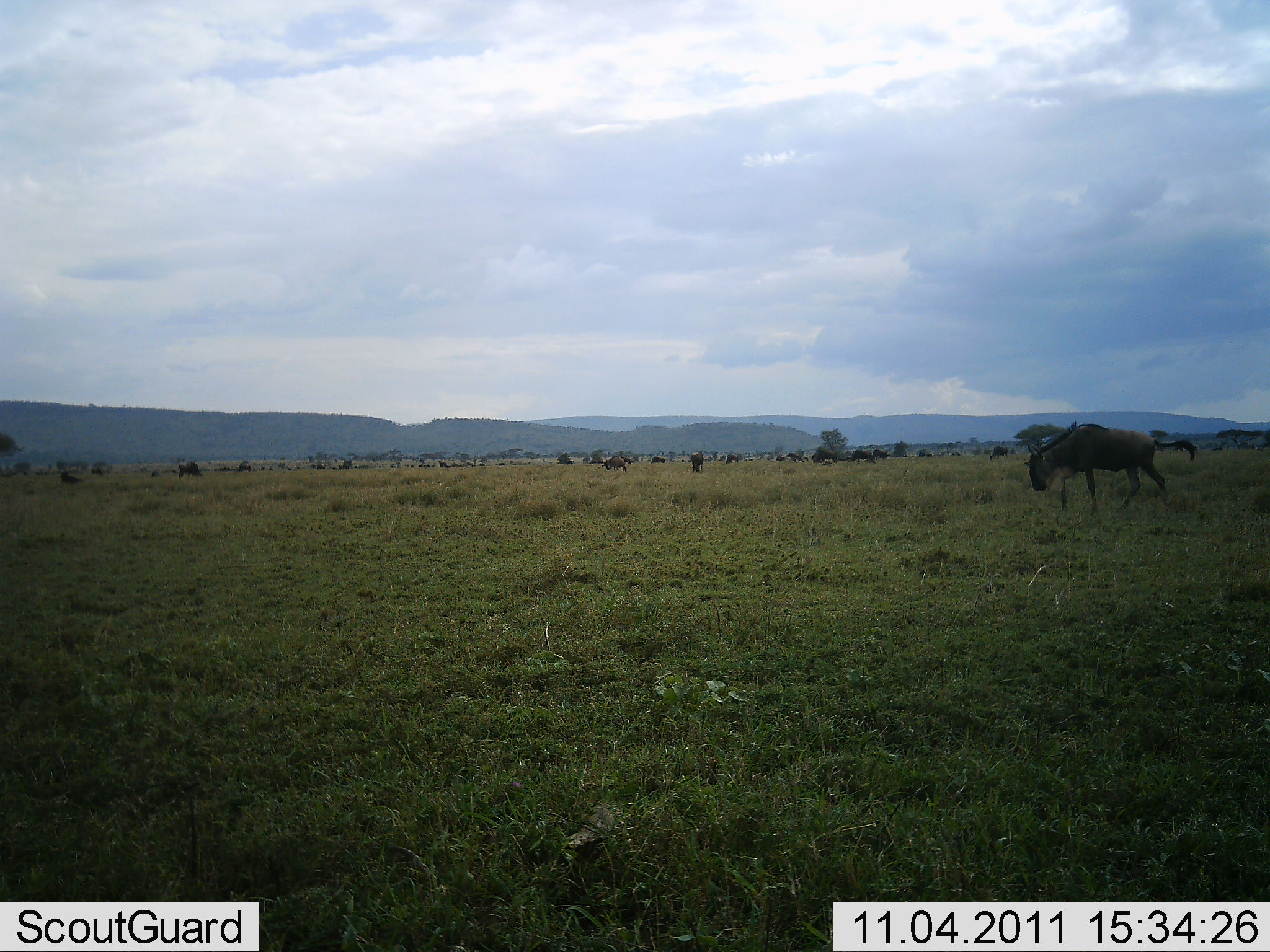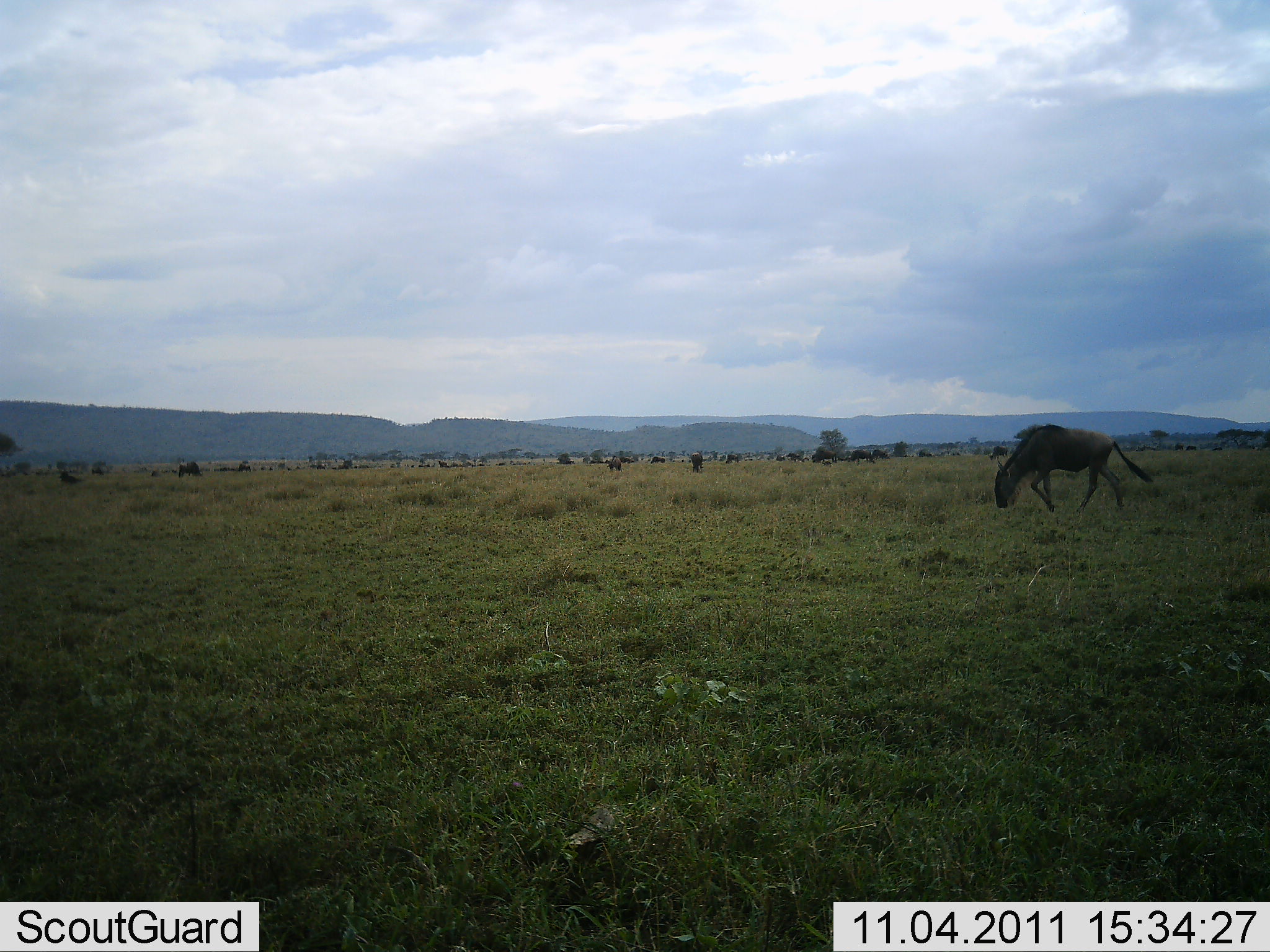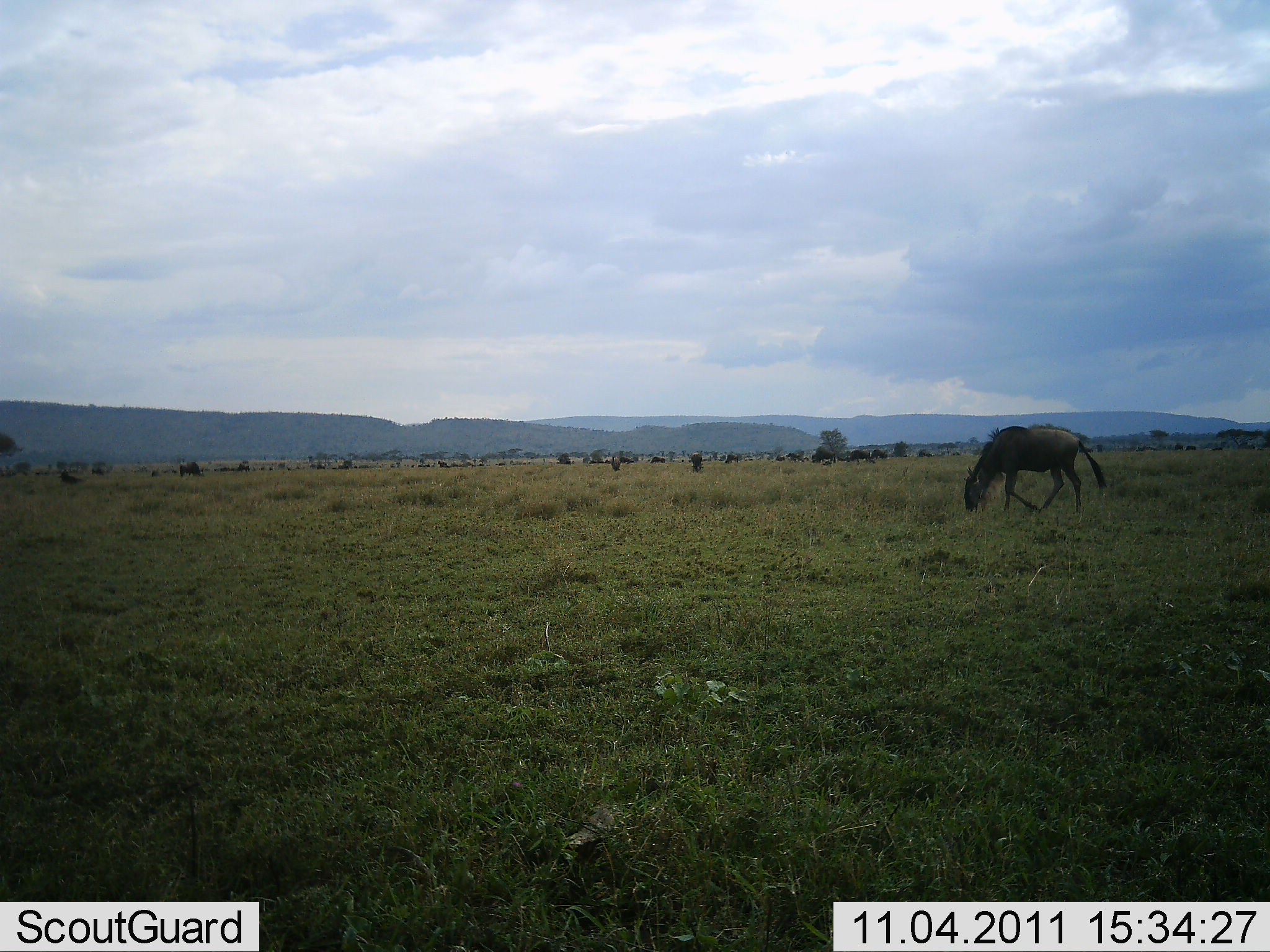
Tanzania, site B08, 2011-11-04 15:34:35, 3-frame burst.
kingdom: Animalia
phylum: Chordata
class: Mammalia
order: Artiodactyla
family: Bovidae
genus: Connochaetes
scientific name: Connochaetes taurinus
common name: blue wildebeest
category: wildebeest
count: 1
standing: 15%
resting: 0%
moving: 62%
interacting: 0%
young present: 0%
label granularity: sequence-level